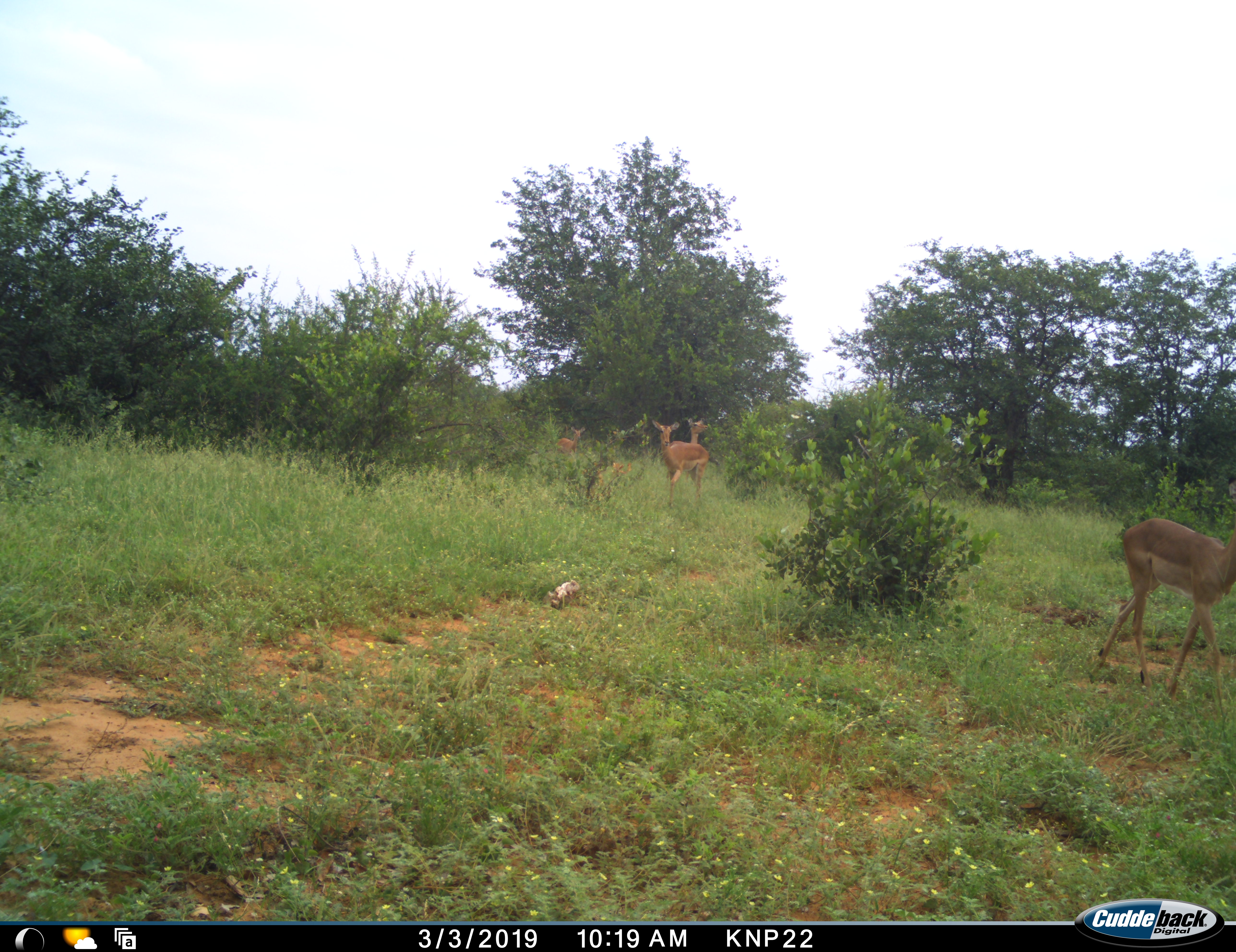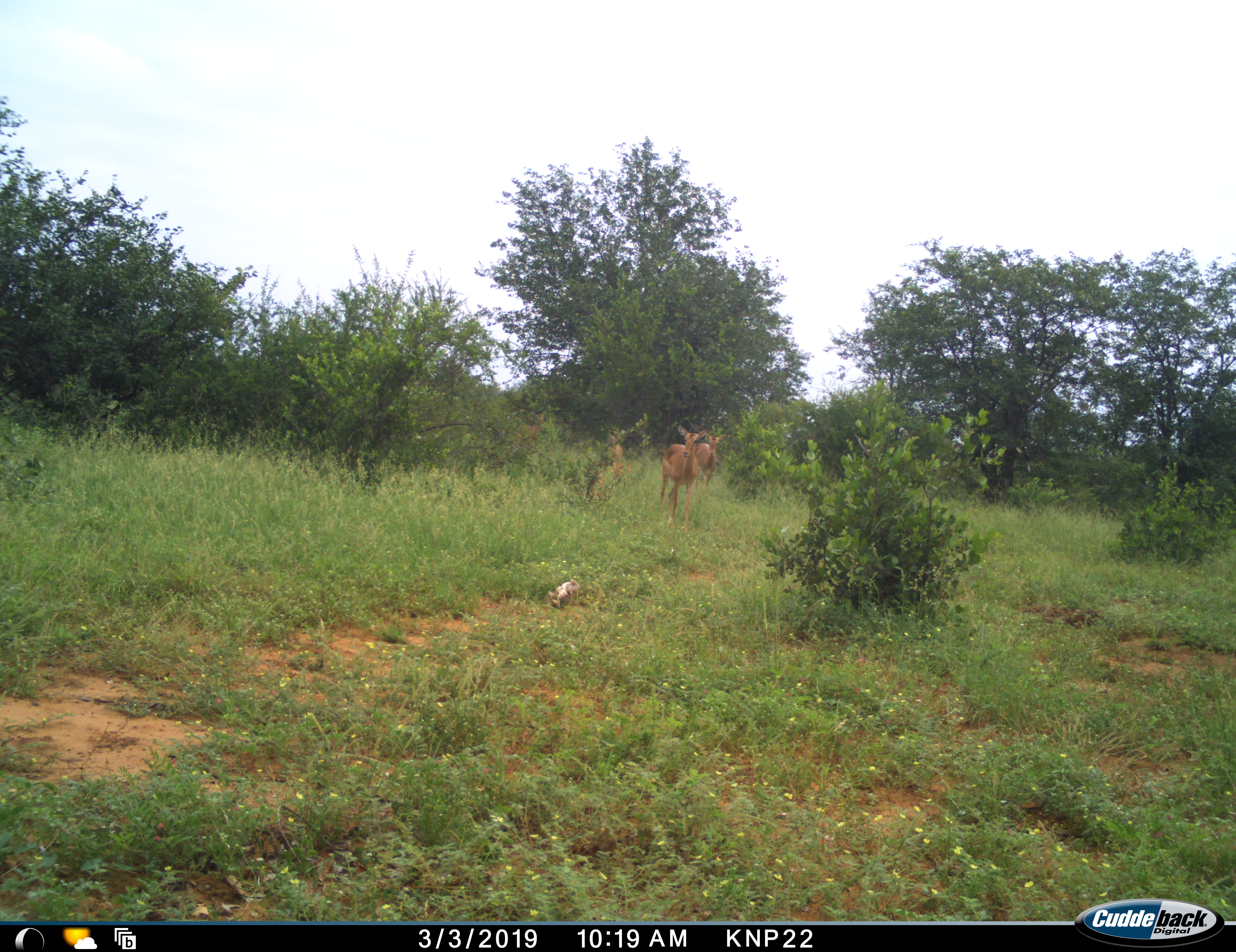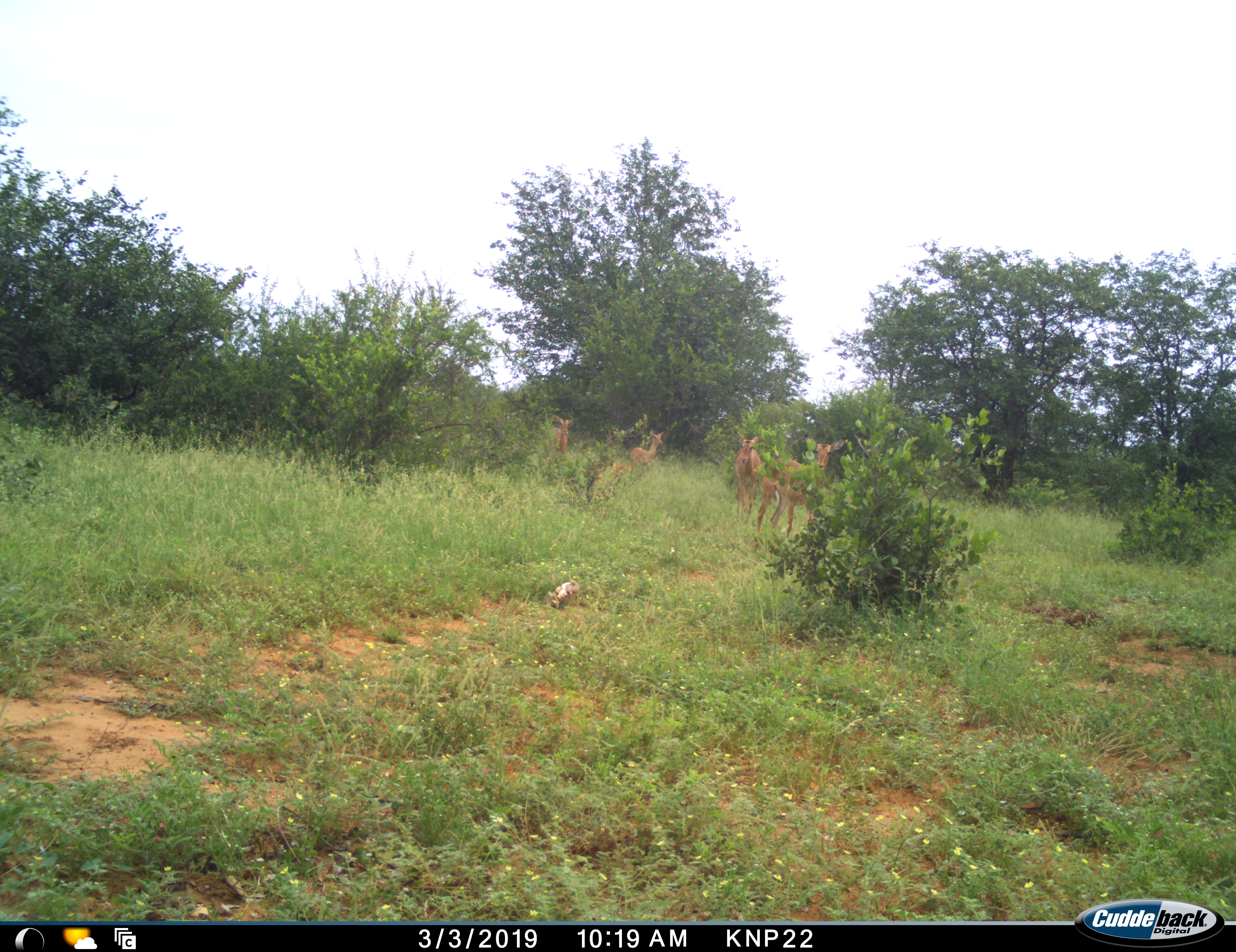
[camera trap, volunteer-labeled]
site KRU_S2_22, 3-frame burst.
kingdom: Animalia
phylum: Chordata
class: Mammalia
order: Artiodactyla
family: Bovidae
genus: Aepyceros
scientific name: Aepyceros melampus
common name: impala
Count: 5.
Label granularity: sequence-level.